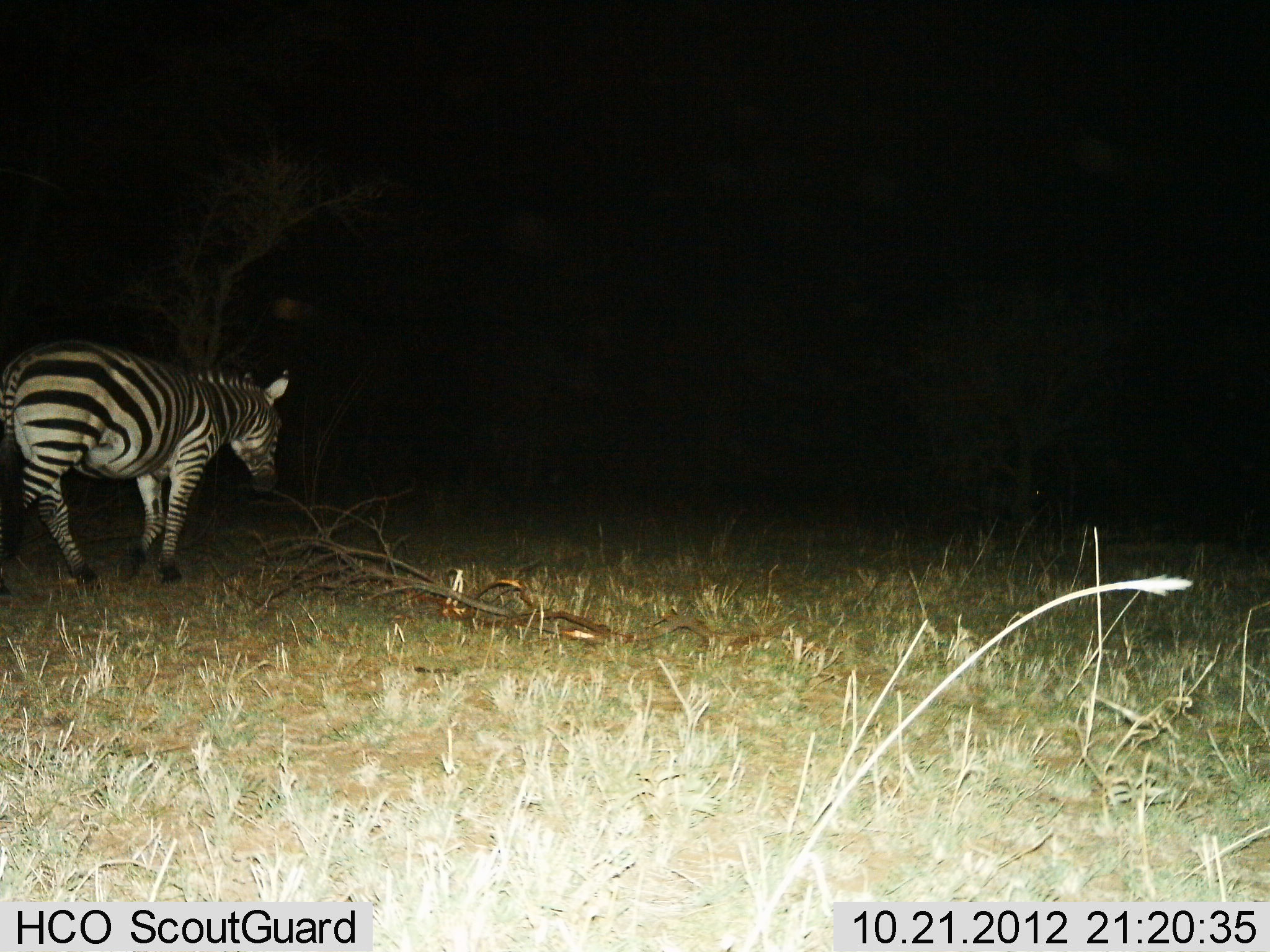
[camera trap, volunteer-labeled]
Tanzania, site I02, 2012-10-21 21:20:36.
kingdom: Animalia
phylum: Chordata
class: Mammalia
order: Perissodactyla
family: Equidae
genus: Equus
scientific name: Equus quagga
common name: plains zebra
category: zebra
Zebra (plains zebra) (Equus quagga), count 1. Behavior (volunteer vote fractions): standing 40%, resting 0%, moving 70%, interacting 0%. Young present (vote fraction): 0%. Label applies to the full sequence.